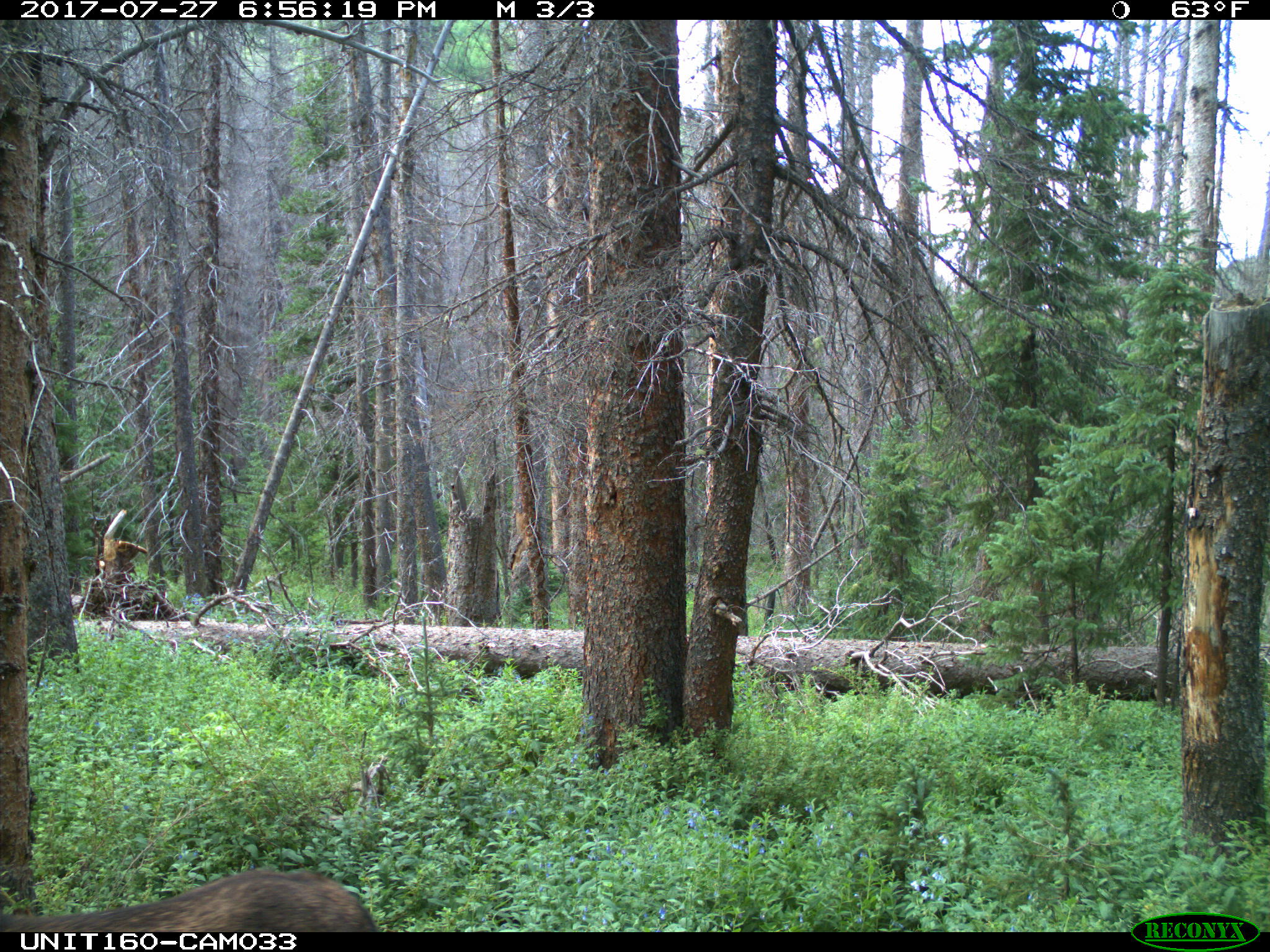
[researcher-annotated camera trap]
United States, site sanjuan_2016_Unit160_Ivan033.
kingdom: Animalia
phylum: Chordata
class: Mammalia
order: Artiodactyla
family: Cervidae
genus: Alces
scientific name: Alces alces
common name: moose